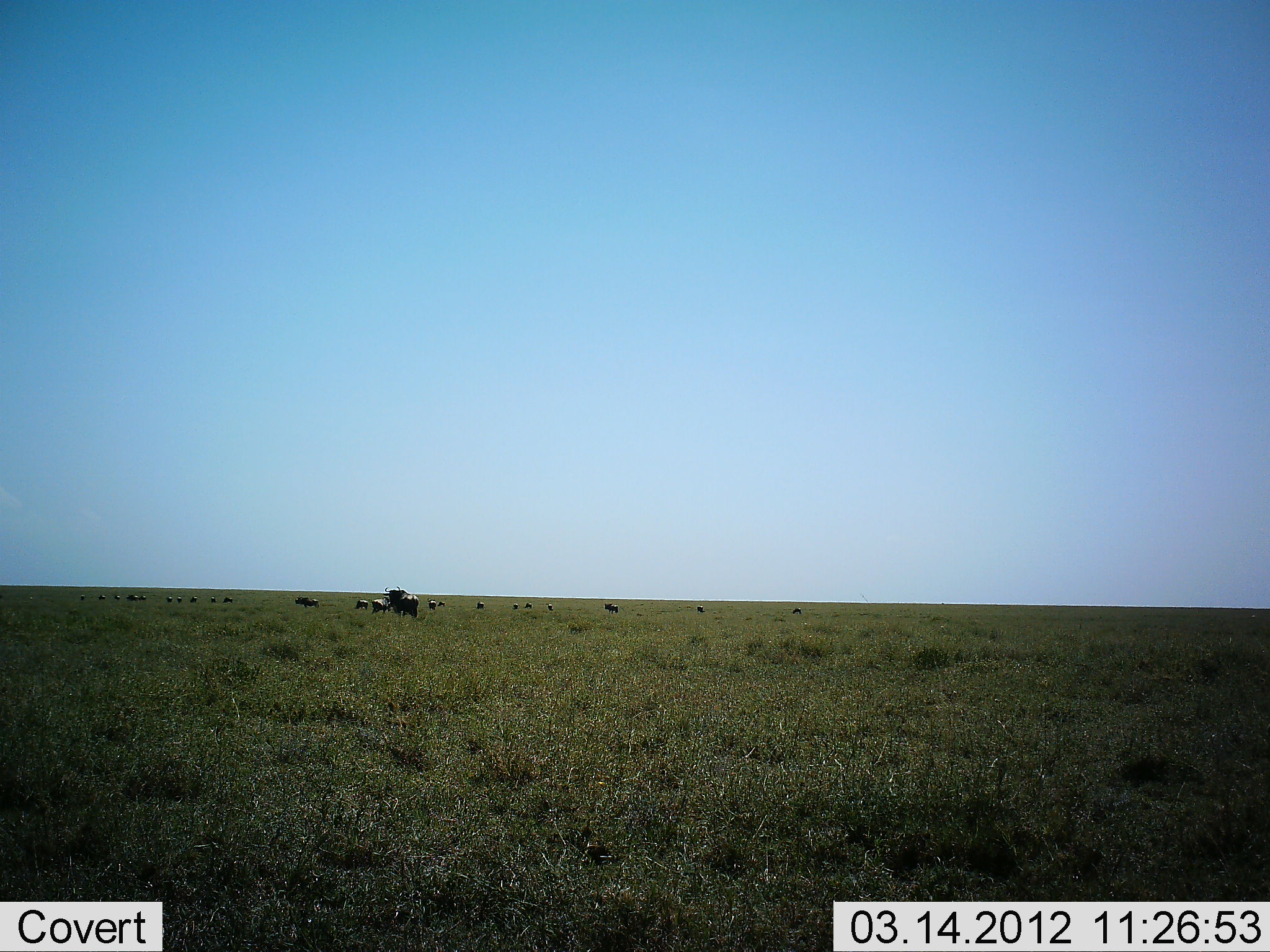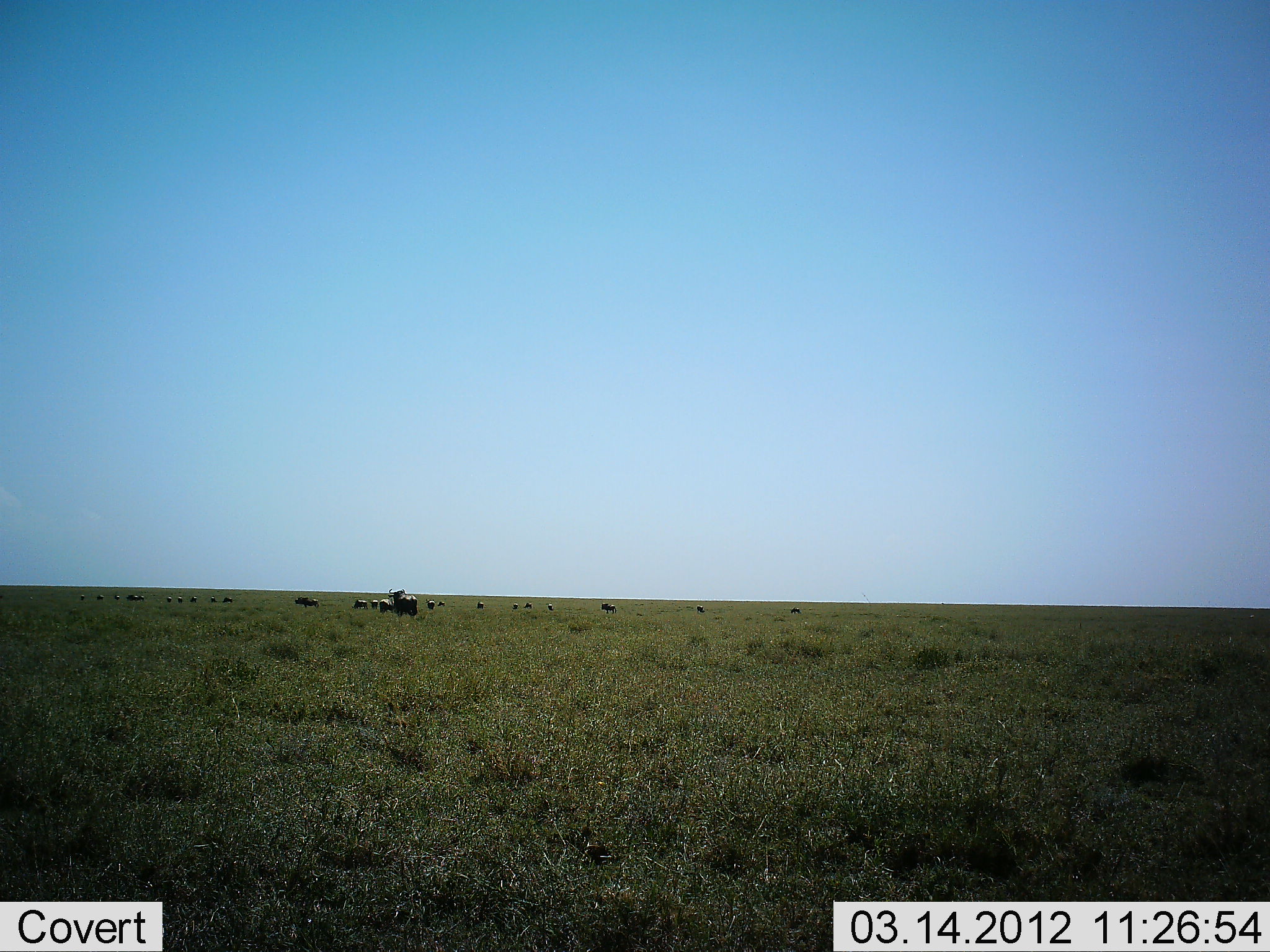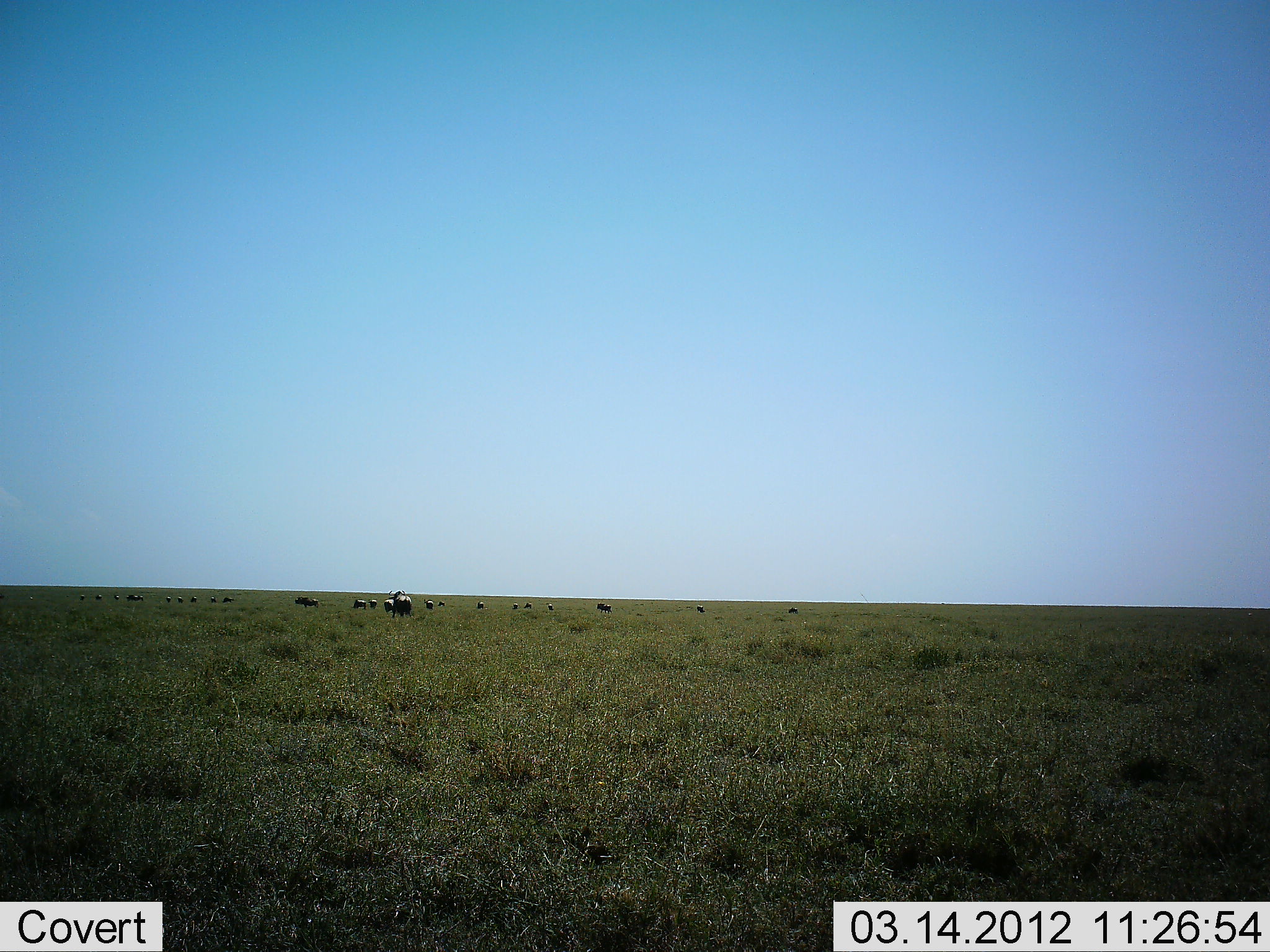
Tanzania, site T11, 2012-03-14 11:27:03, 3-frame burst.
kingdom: Animalia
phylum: Chordata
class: Mammalia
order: Artiodactyla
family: Bovidae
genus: Connochaetes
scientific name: Connochaetes taurinus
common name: blue wildebeest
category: wildebeest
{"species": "wildebeest (blue wildebeest) (Connochaetes taurinus)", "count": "11-50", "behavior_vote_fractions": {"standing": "44%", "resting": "0%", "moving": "50%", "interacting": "6%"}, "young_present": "0%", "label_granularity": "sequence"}